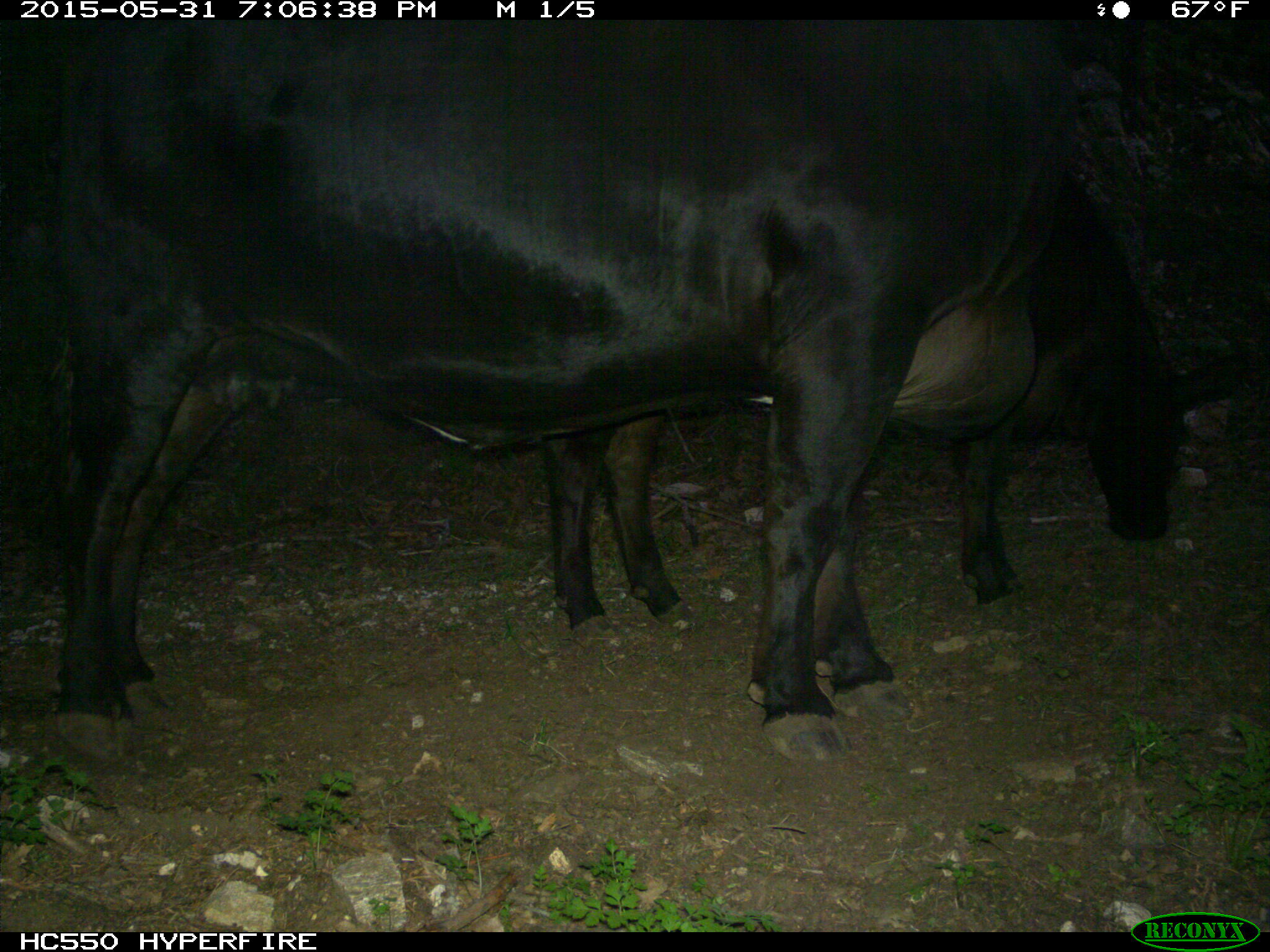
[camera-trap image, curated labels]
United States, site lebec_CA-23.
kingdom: Animalia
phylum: Chordata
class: Mammalia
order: Artiodactyla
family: Bovidae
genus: Bos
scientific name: Bos taurus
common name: domestic cow